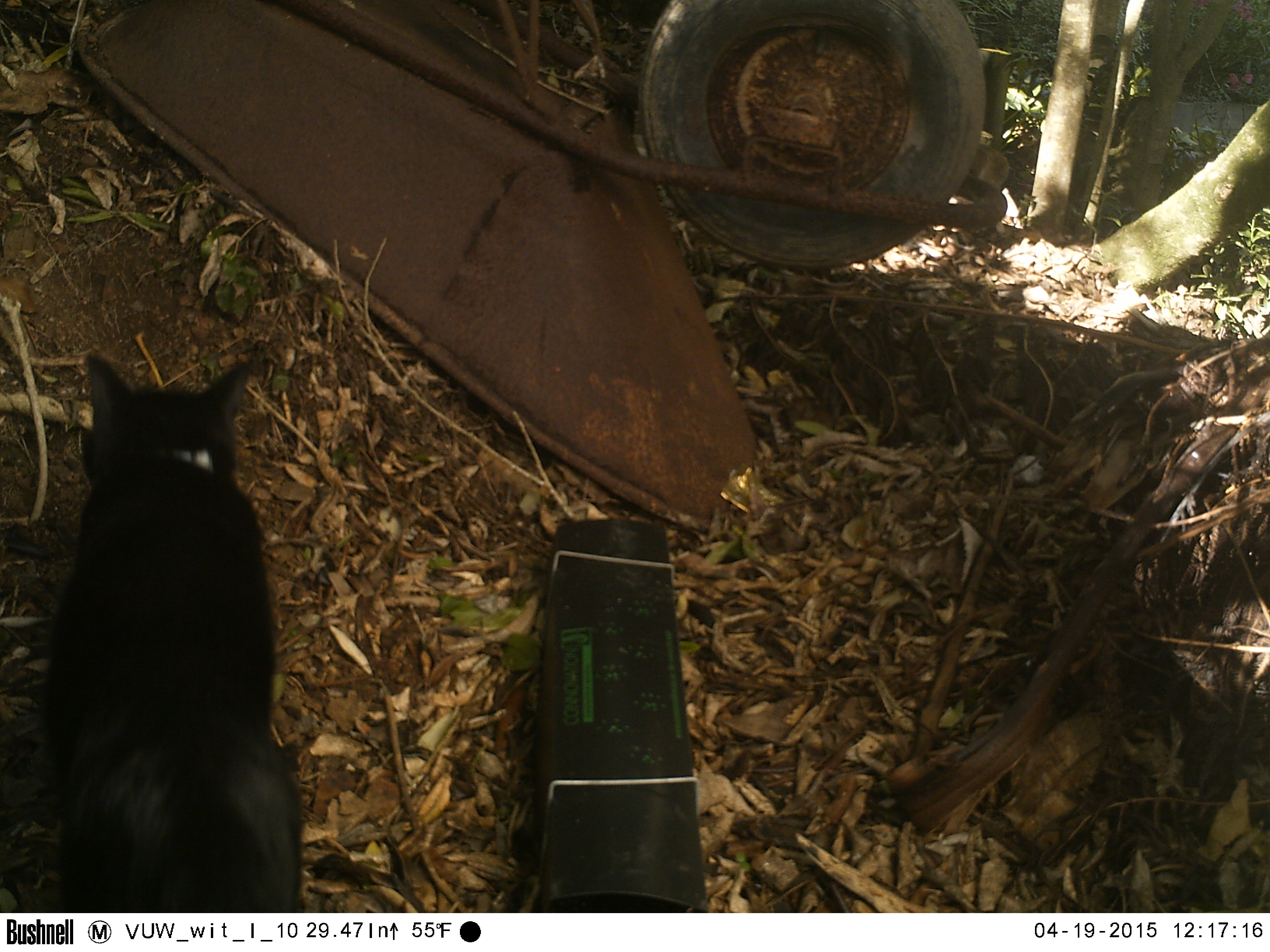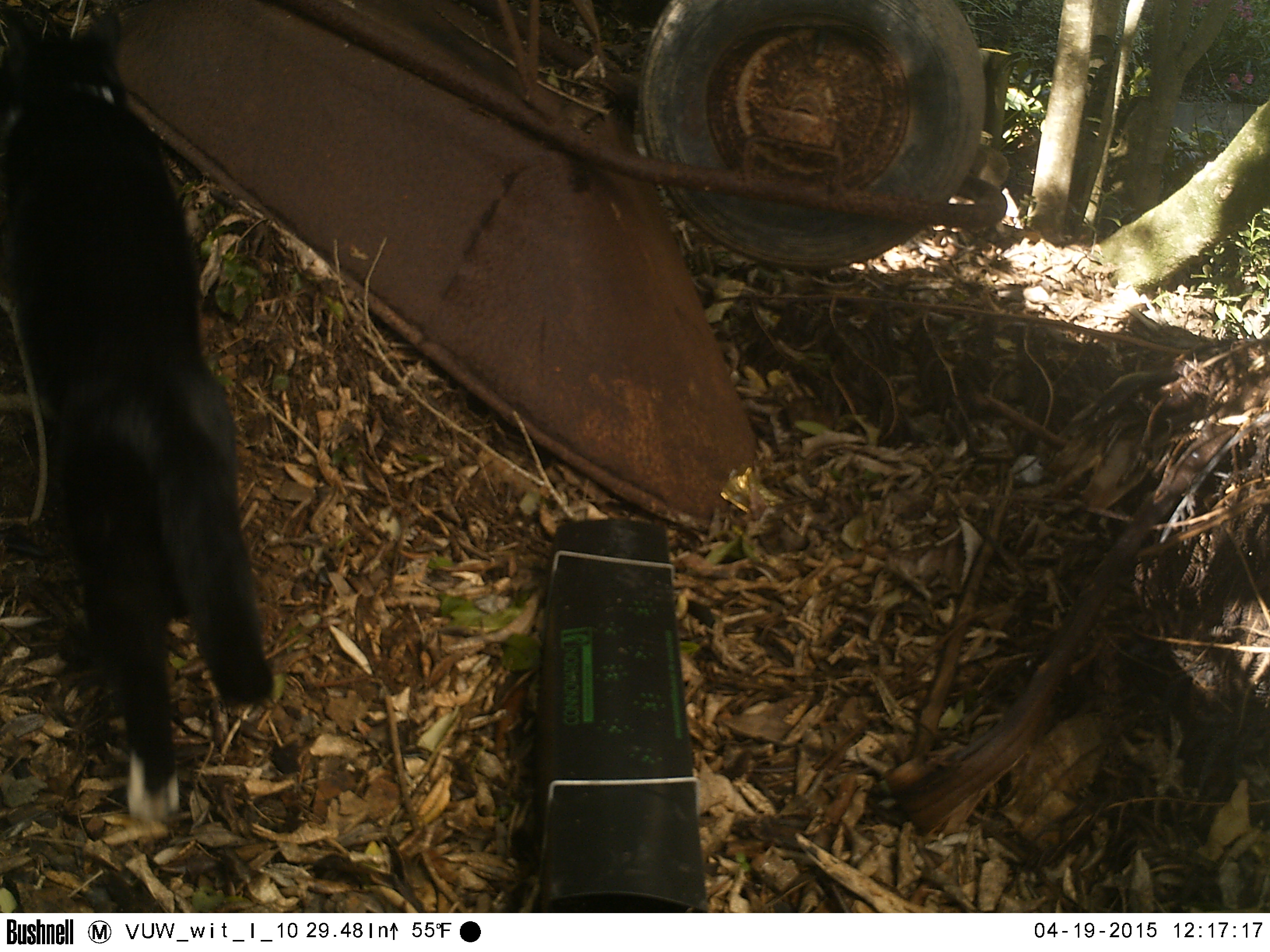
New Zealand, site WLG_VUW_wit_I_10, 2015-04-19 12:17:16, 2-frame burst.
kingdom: Animalia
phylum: Chordata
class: Mammalia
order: Carnivora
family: Felidae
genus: Felis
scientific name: Felis catus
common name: domestic cat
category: cat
Cat (domestic cat) (Felis catus).